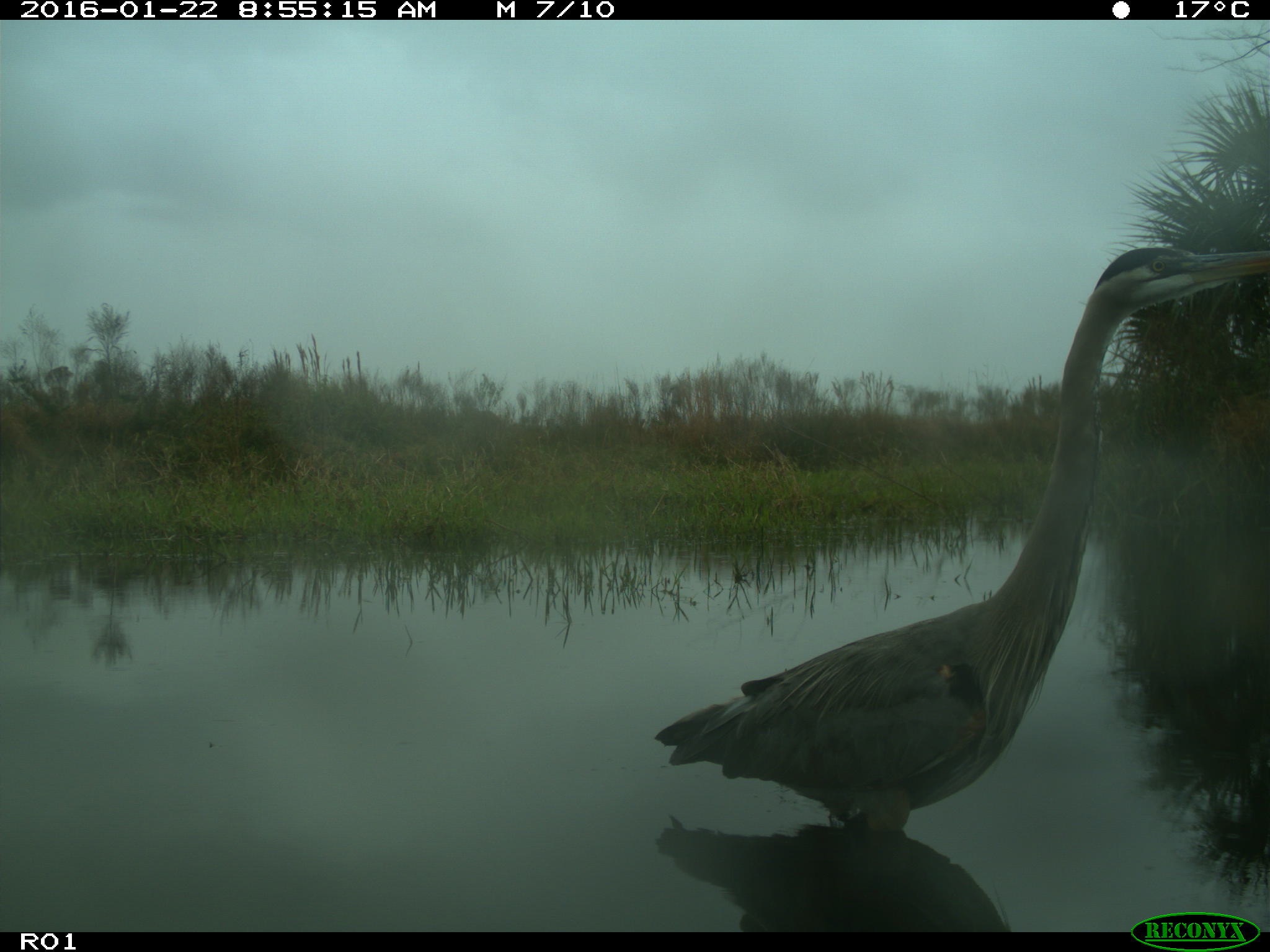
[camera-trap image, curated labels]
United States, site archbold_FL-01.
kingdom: Animalia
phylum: Chordata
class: Aves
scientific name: Aves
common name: birds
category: unidentified bird